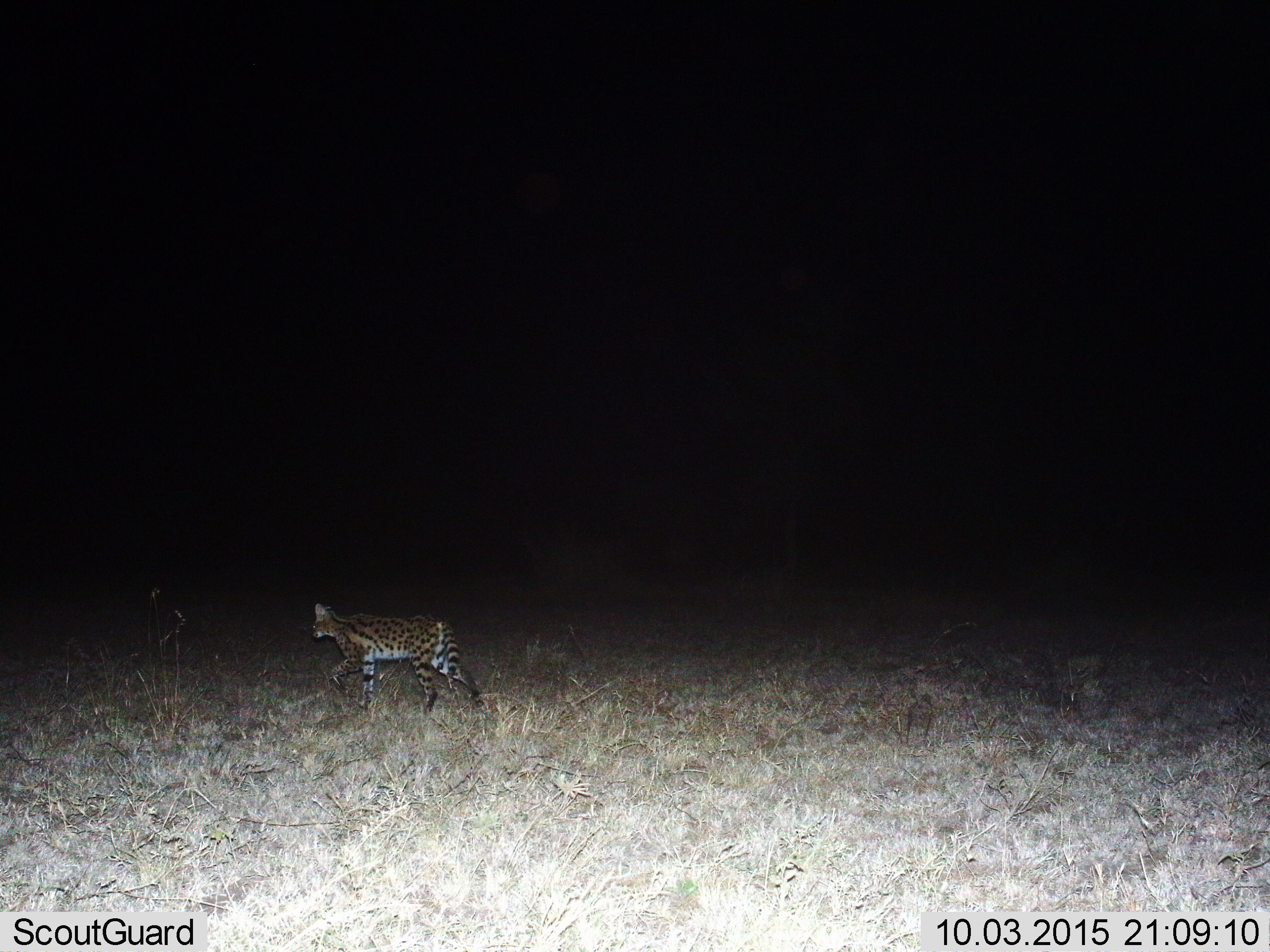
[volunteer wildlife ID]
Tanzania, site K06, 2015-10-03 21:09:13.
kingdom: Animalia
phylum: Chordata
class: Mammalia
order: Carnivora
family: Felidae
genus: Leptailurus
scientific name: Leptailurus serval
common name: serval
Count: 1.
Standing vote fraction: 0%.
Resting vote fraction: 0%.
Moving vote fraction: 100%.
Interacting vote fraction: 0%.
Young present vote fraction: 0%.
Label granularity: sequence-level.